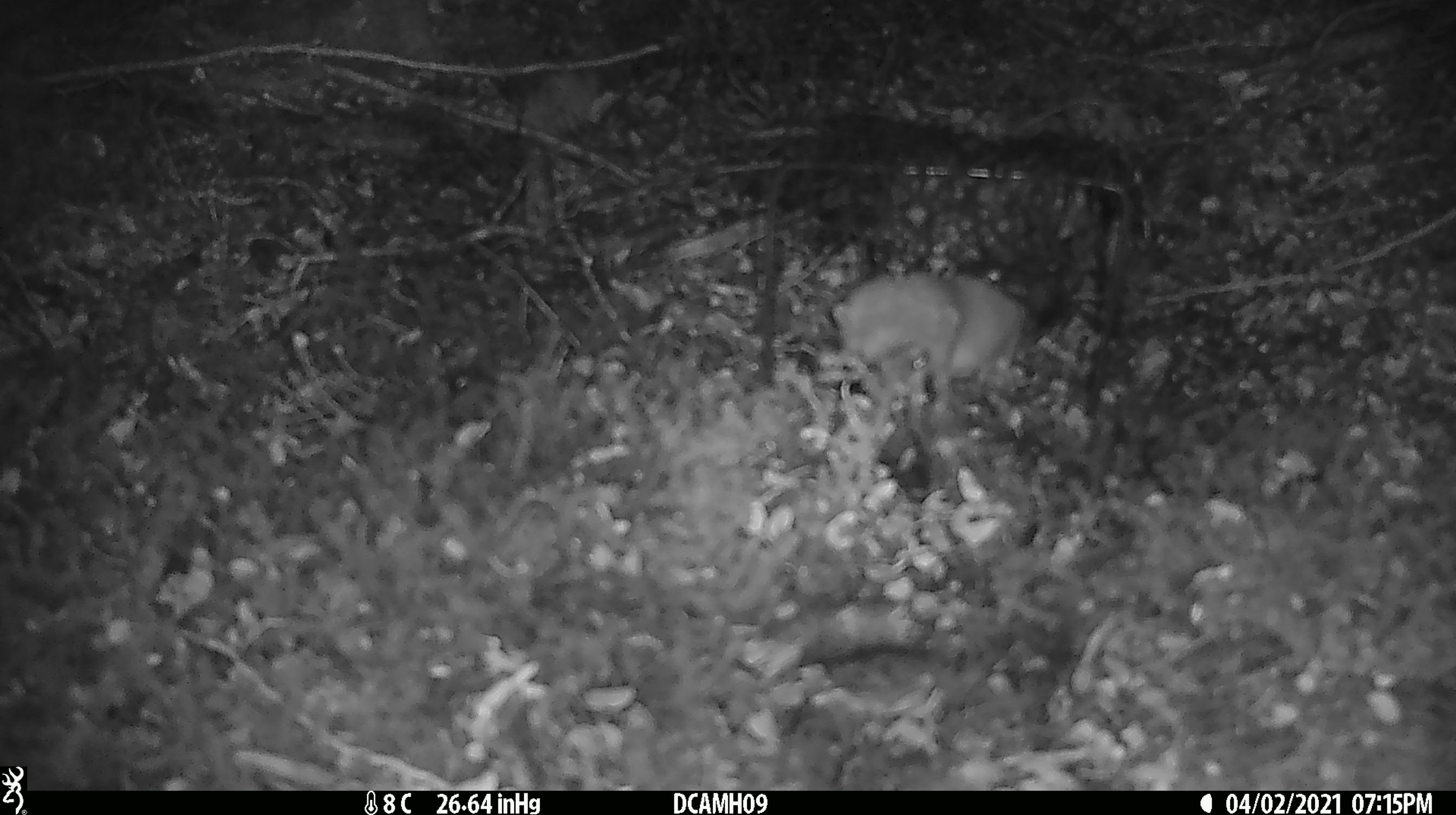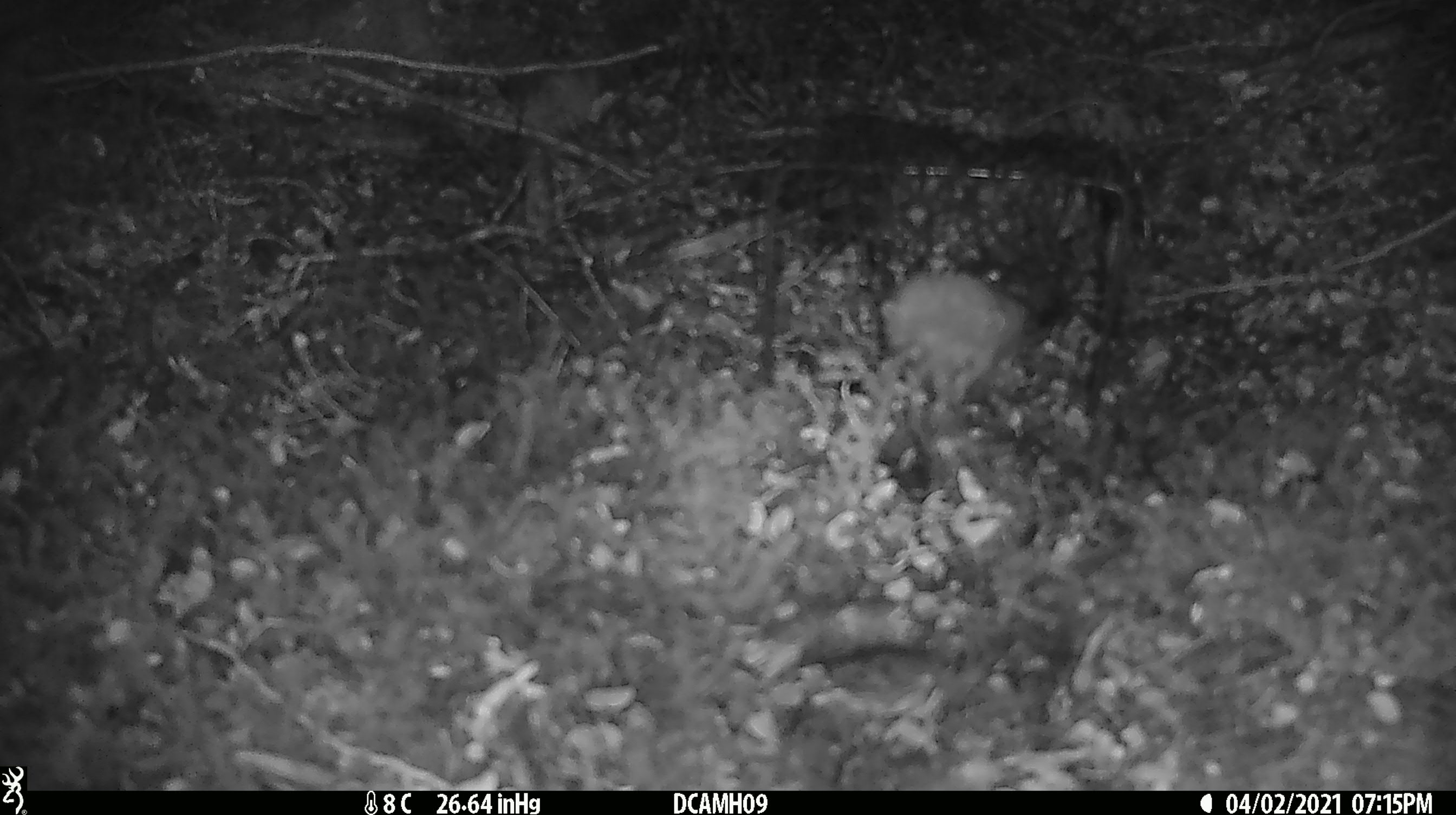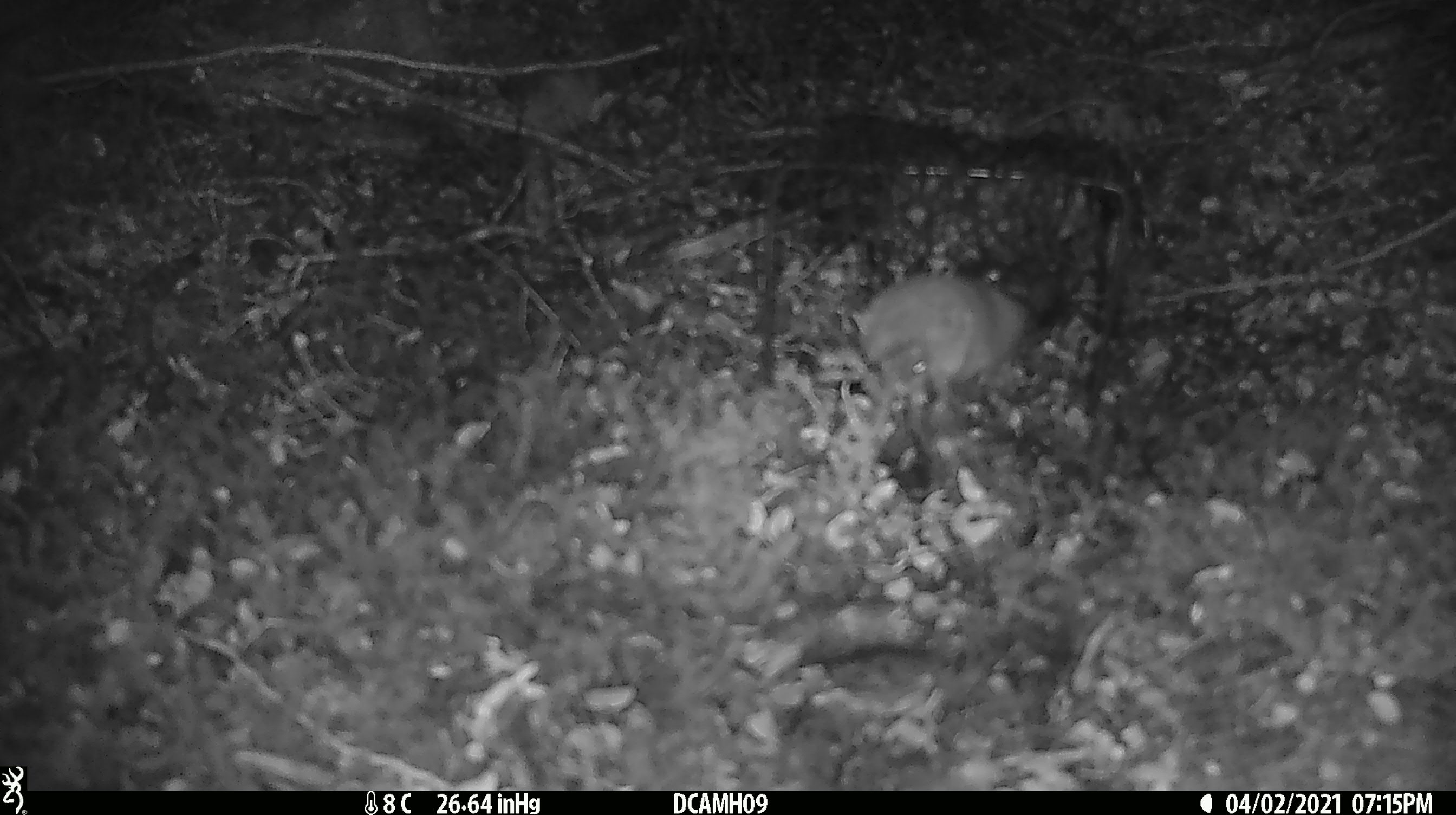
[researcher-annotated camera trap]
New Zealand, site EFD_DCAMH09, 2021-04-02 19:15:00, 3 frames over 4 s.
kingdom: Animalia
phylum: Chordata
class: Mammalia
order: Carnivora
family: Mustelidae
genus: Mustela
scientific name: Mustela erminea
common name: stoat